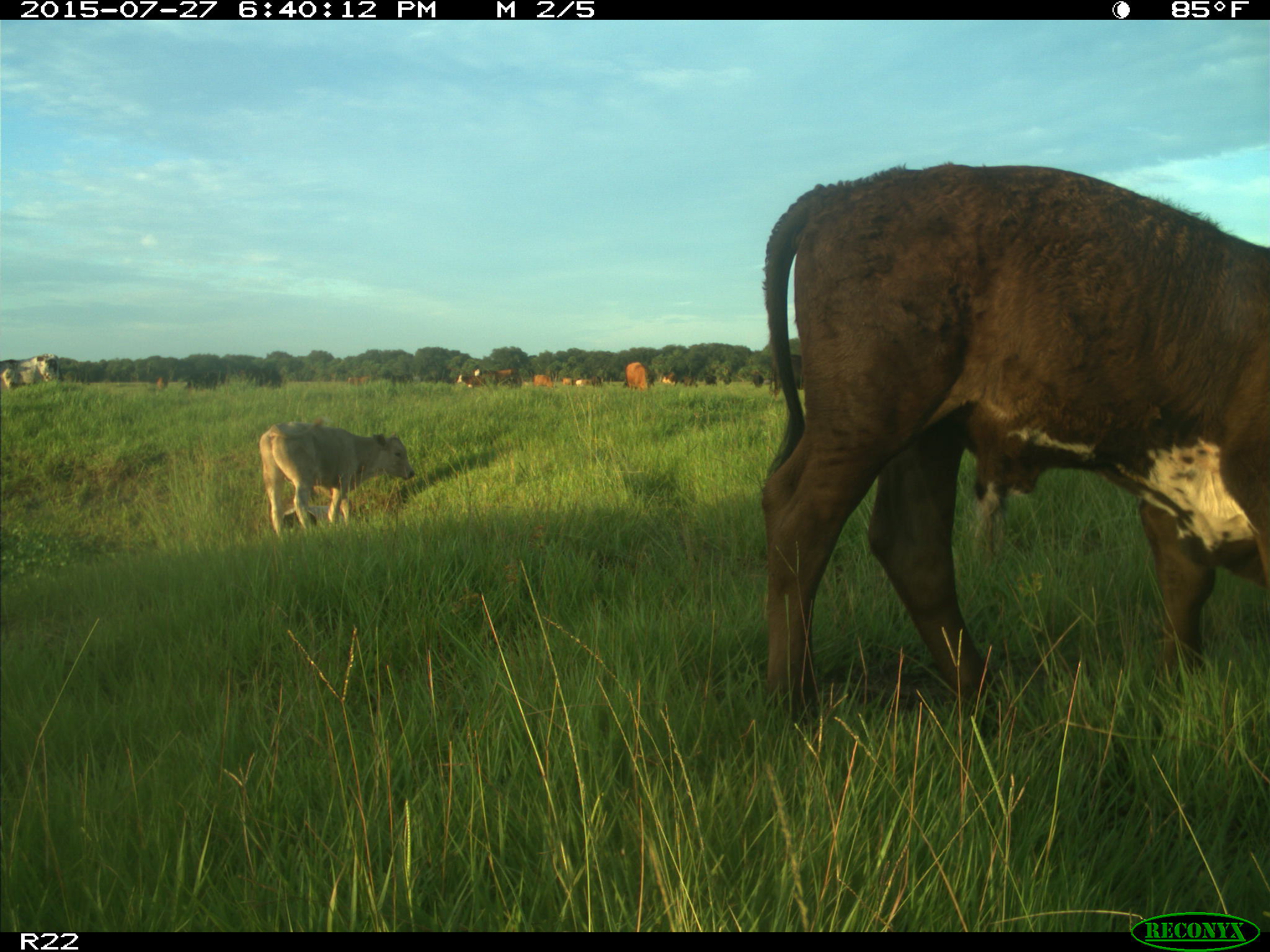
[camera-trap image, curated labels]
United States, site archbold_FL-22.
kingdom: Animalia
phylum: Chordata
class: Mammalia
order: Artiodactyla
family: Bovidae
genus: Bos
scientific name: Bos taurus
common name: domestic cow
Bos taurus (domestic cow).